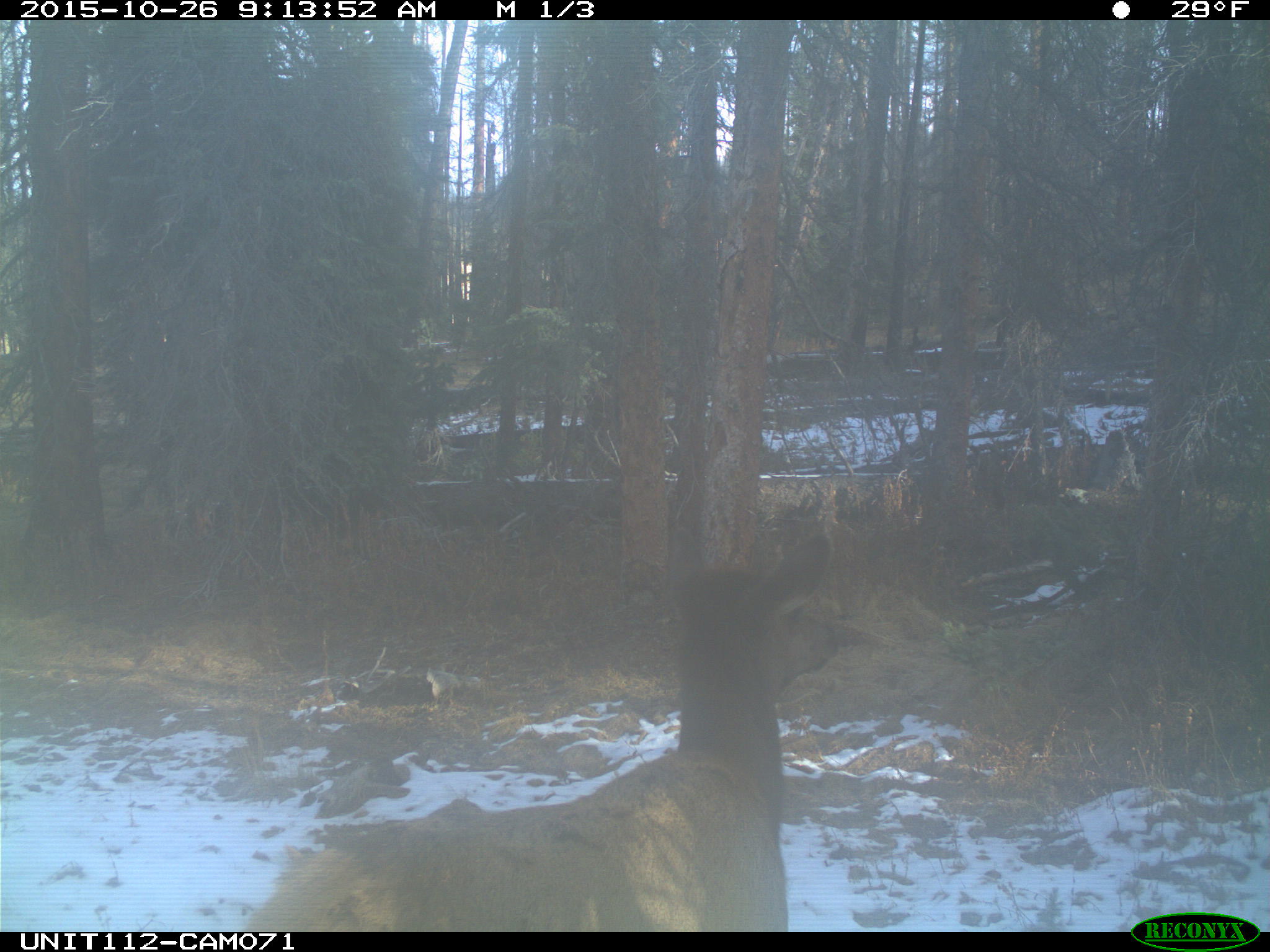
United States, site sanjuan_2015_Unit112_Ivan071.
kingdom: Animalia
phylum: Chordata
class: Mammalia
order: Artiodactyla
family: Cervidae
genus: Cervus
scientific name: Cervus elaphus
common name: red deer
Cervus elaphus (red deer).